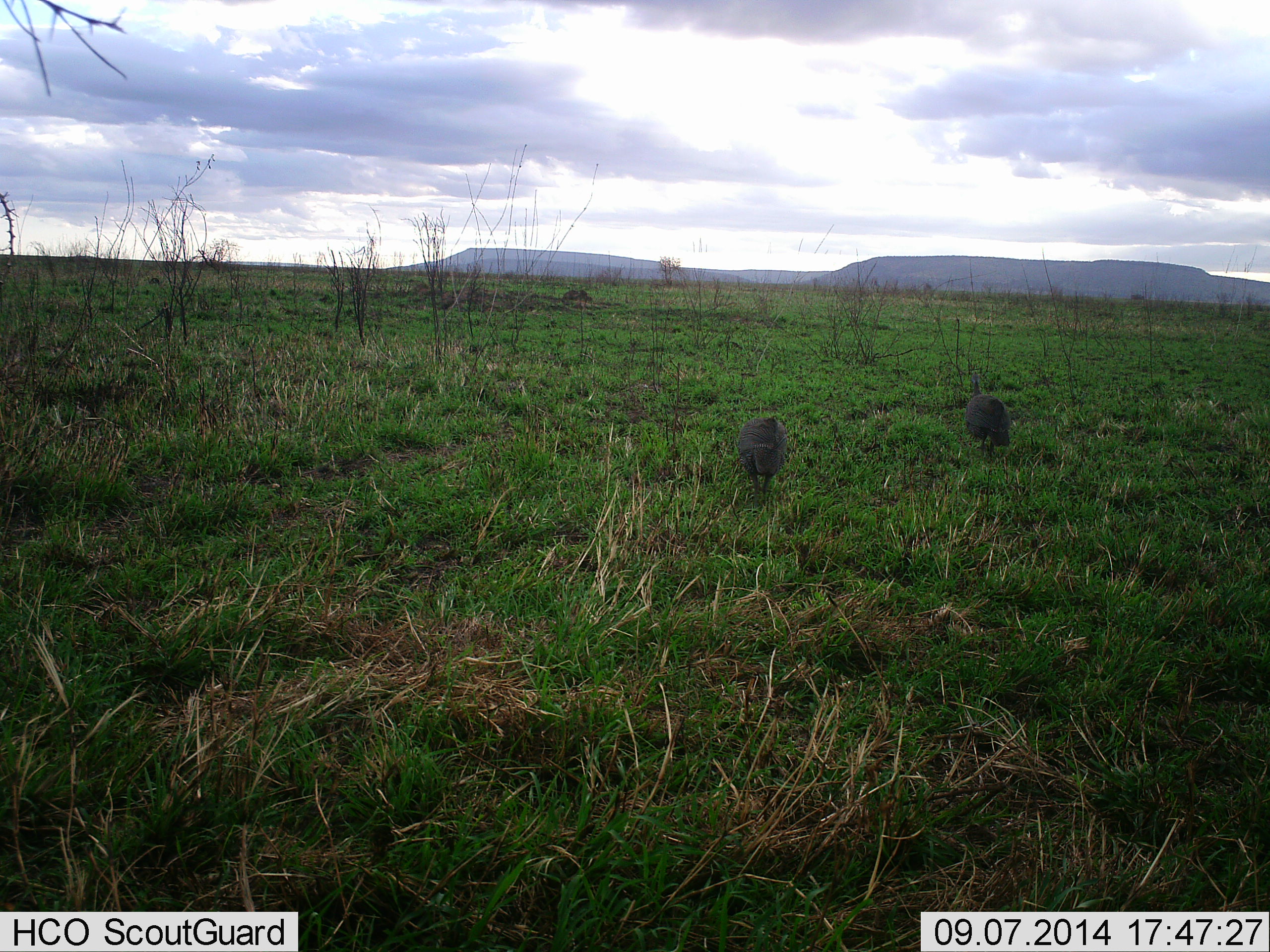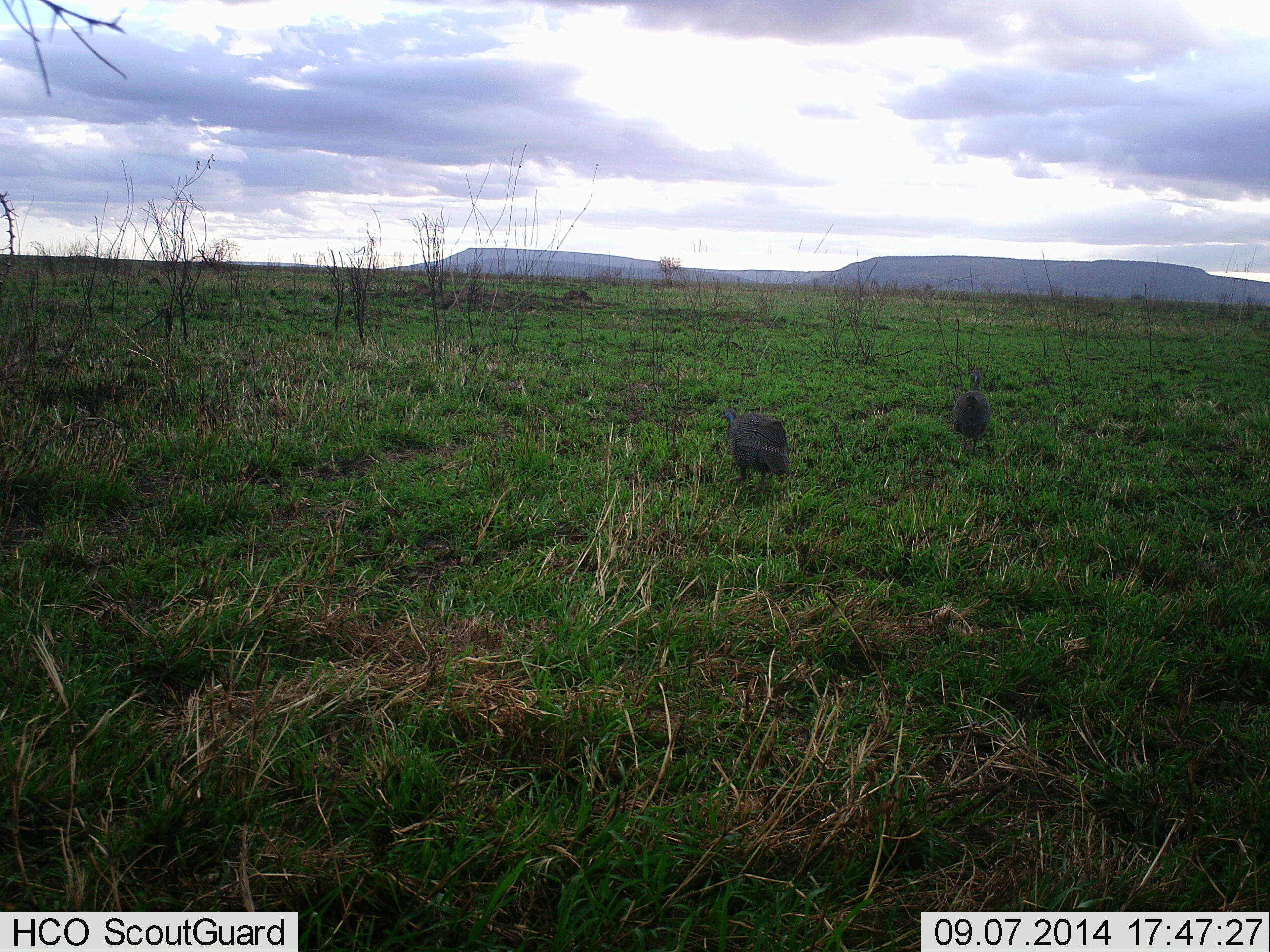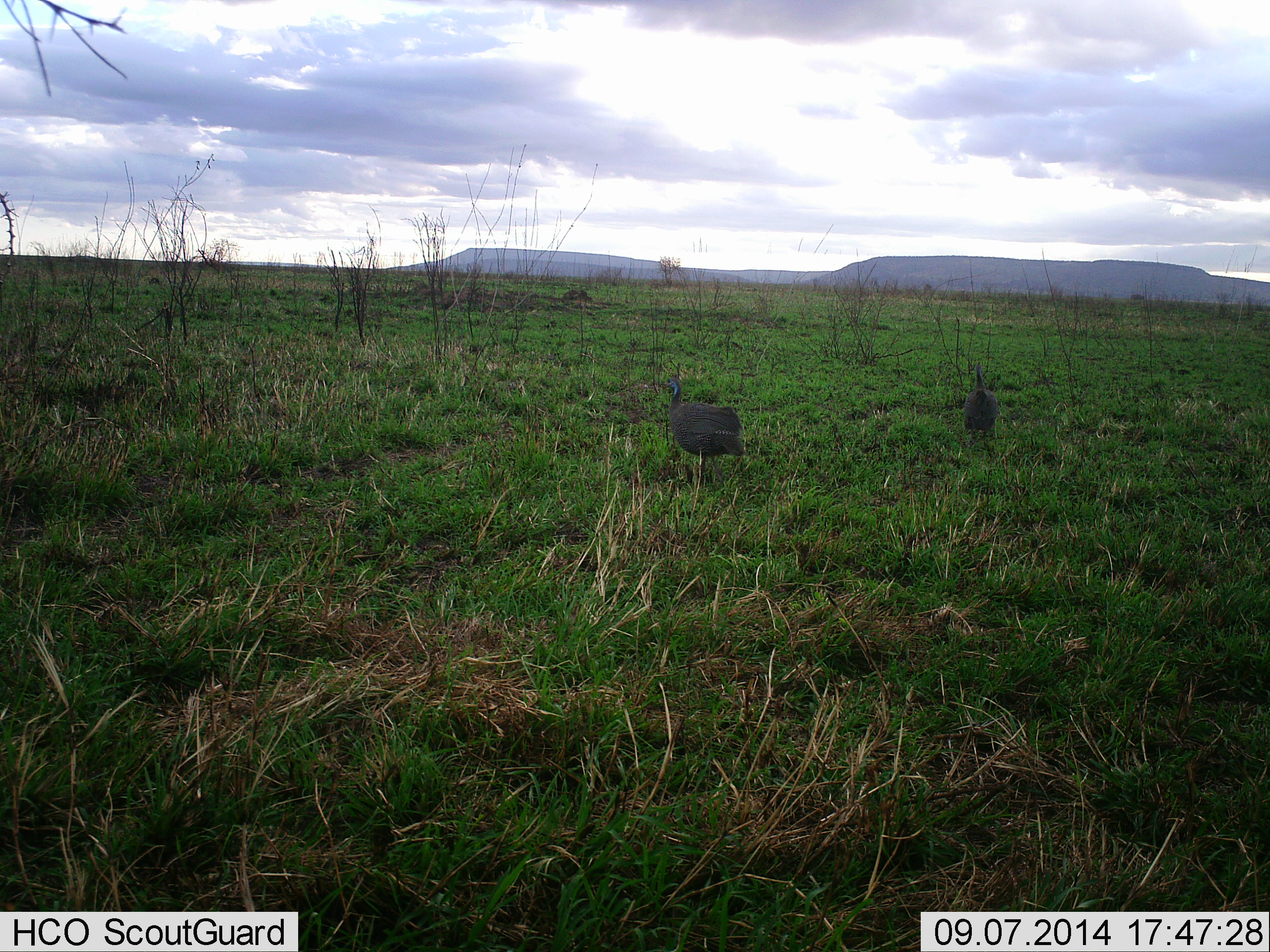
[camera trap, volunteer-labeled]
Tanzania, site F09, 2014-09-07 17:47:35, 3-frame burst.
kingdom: Animalia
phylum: Chordata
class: Aves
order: Galliformes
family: Numididae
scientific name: Numididae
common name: guinea fowl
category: guineafowl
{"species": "guineafowl (guinea fowl) (Numididae)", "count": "2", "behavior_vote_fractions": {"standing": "15%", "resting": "0%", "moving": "77%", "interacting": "0%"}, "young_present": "0%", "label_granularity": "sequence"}